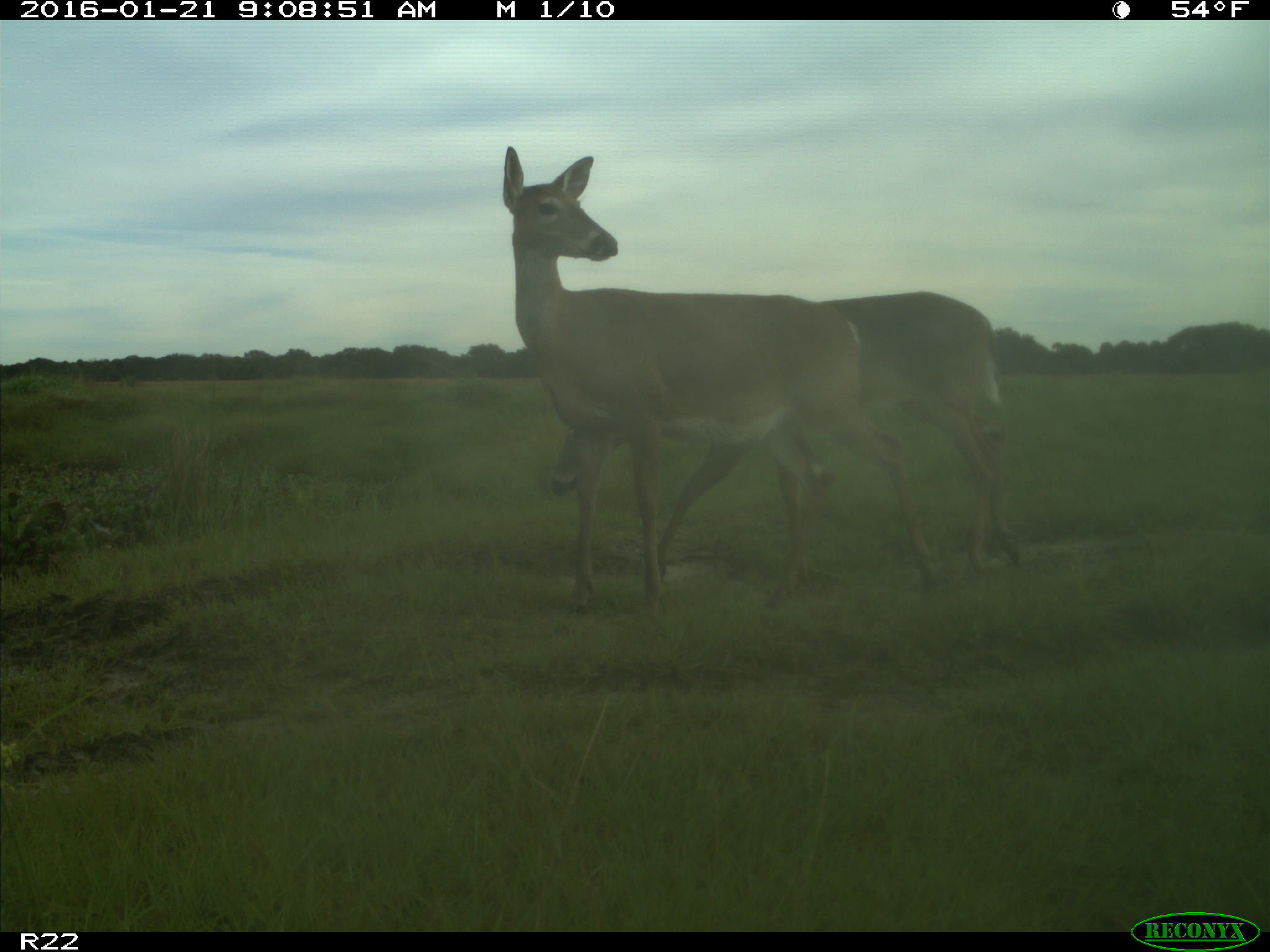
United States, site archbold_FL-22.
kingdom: Animalia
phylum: Chordata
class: Mammalia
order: Artiodactyla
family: Cervidae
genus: Odocoileus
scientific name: Odocoileus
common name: deer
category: unidentified deer